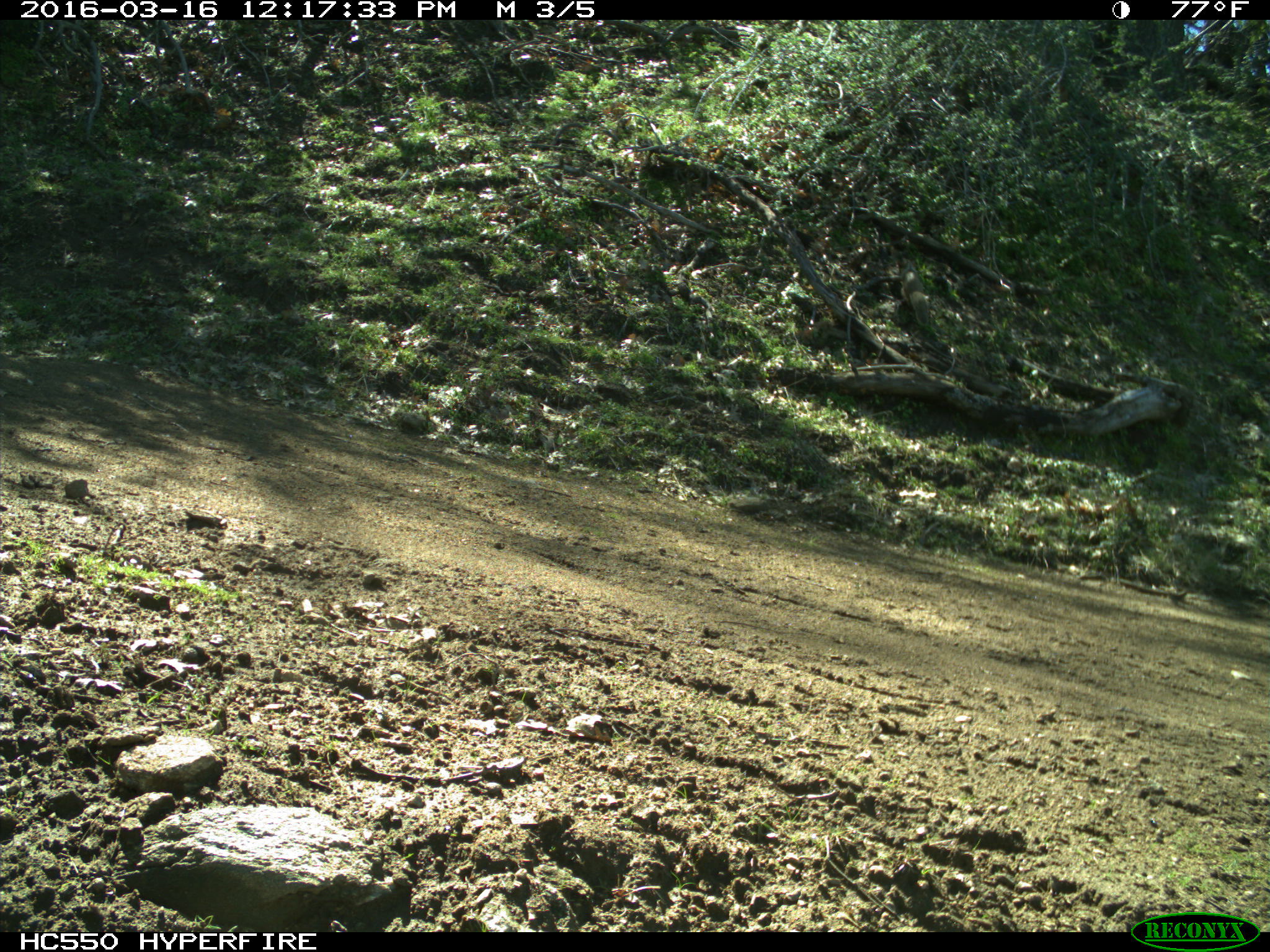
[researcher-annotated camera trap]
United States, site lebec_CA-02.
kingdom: Animalia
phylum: Chordata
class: Mammalia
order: Rodentia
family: Sciuridae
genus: Otospermophilus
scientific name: Otospermophilus beecheyi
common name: california ground squirrel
Otospermophilus beecheyi (california ground squirrel).